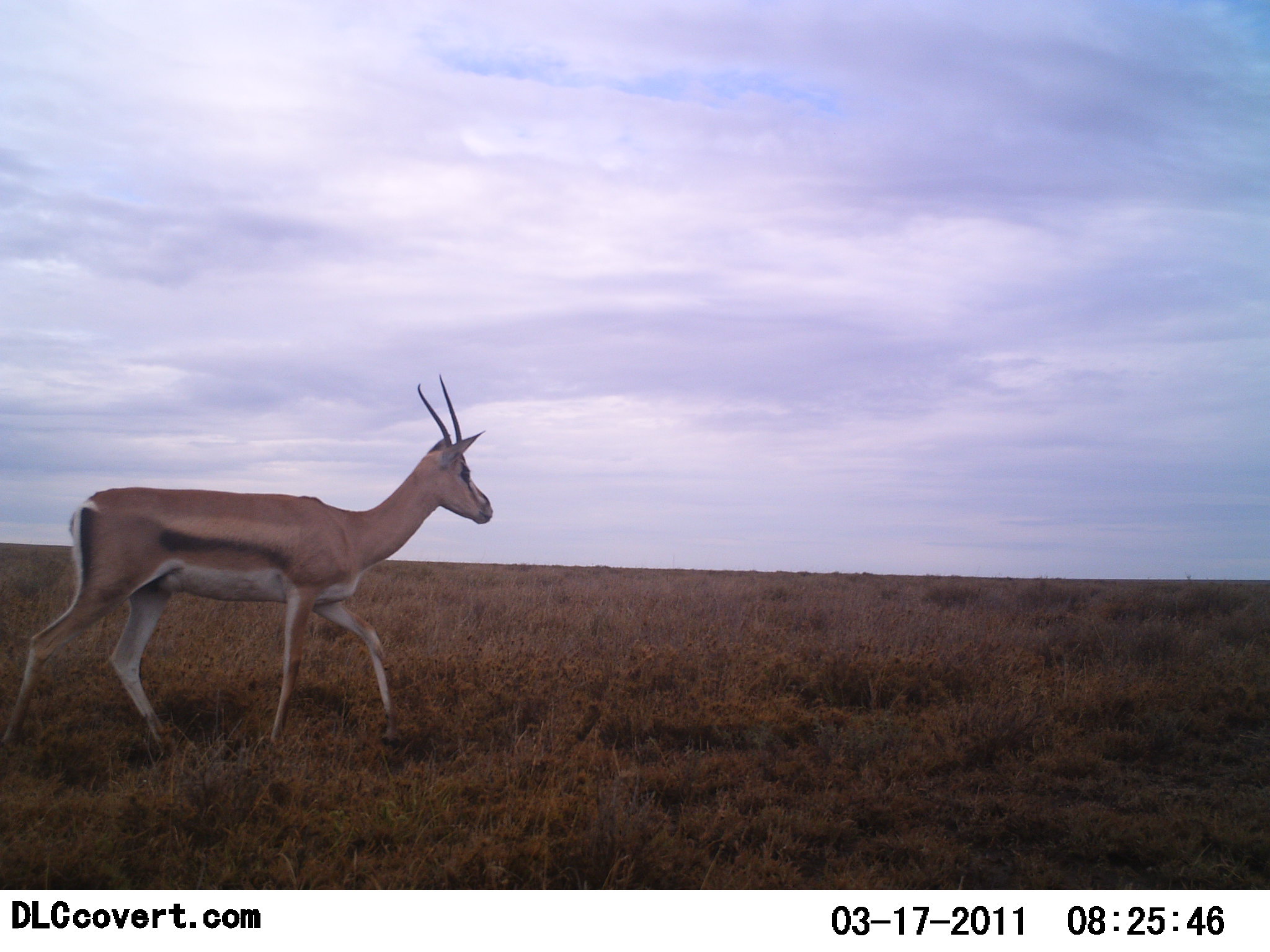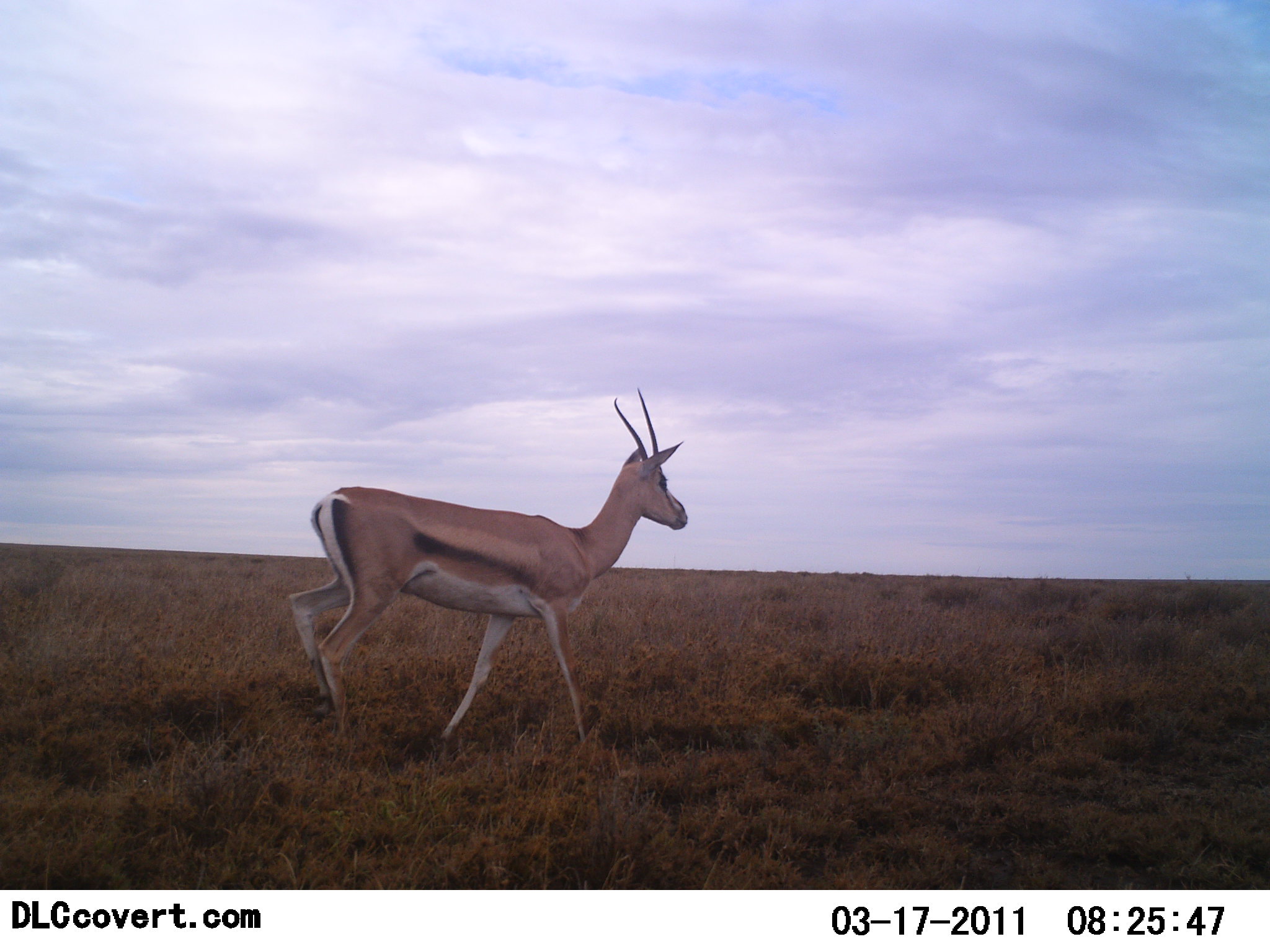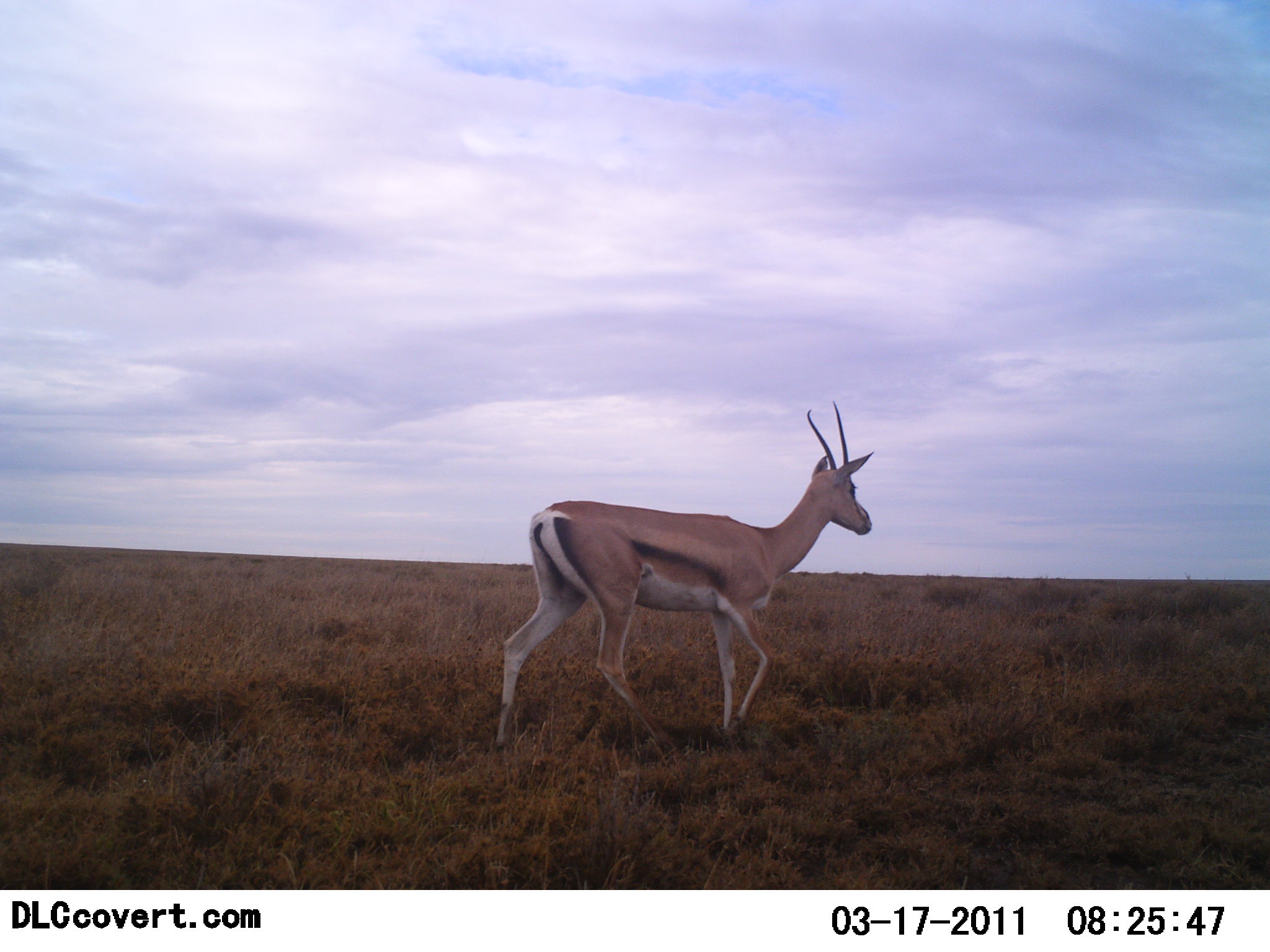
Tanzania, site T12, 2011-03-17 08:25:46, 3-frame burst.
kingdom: Animalia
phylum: Chordata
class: Mammalia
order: Artiodactyla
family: Bovidae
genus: Eudorcas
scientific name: Eudorcas thomsonii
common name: thomson's gazelle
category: gazellethomsons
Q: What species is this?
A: Gazellethomsons (thomson's gazelle) (Eudorcas thomsonii).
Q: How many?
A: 1.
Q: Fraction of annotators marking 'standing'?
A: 18%.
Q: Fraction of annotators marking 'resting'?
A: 0%.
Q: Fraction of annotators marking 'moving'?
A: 91%.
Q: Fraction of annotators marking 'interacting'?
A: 0%.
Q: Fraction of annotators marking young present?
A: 0%.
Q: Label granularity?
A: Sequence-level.